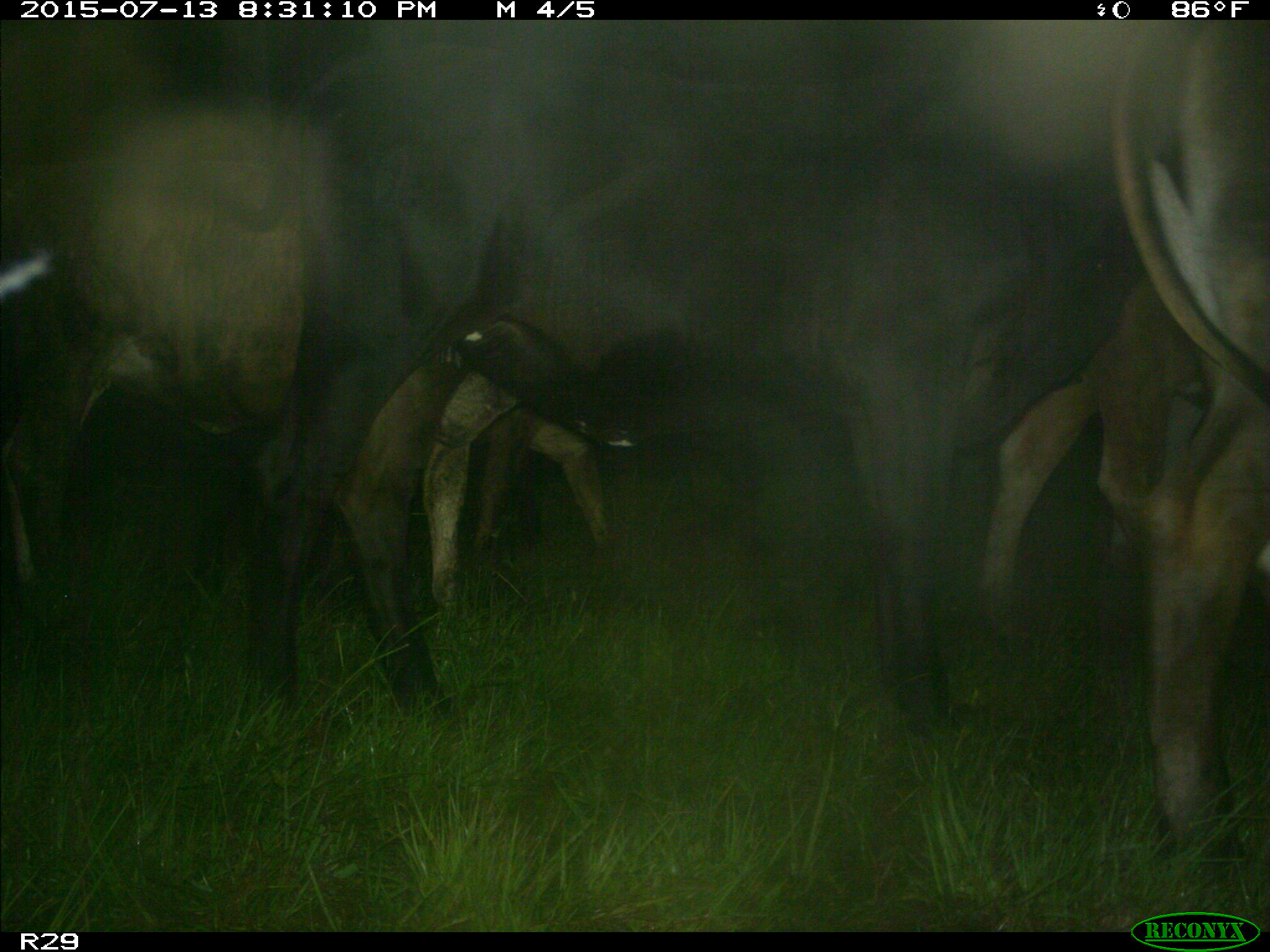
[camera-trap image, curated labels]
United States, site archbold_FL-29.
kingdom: Animalia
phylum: Chordata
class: Mammalia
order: Artiodactyla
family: Bovidae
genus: Bos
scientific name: Bos taurus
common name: domestic cow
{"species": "Bos taurus (domestic cow)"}